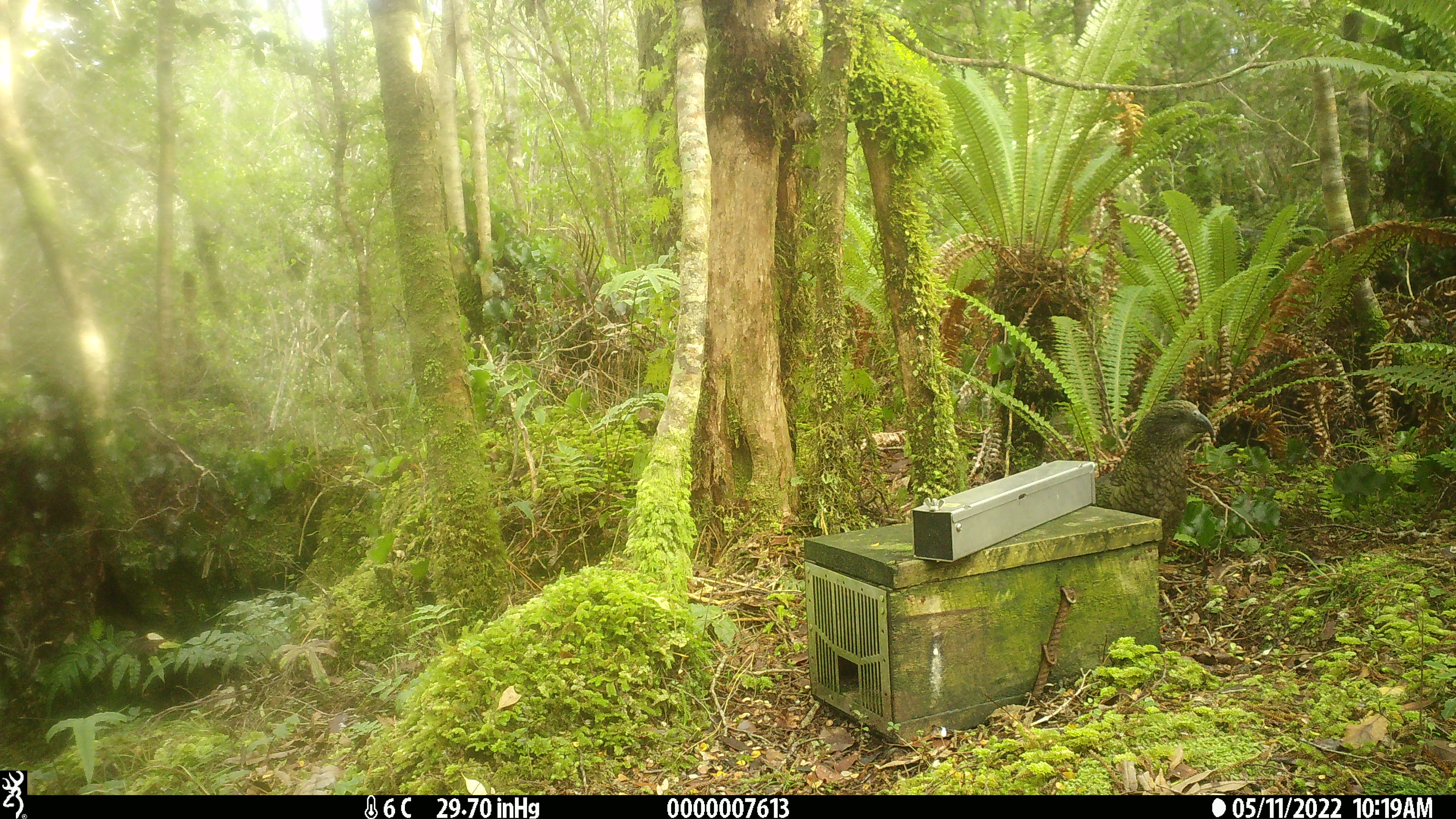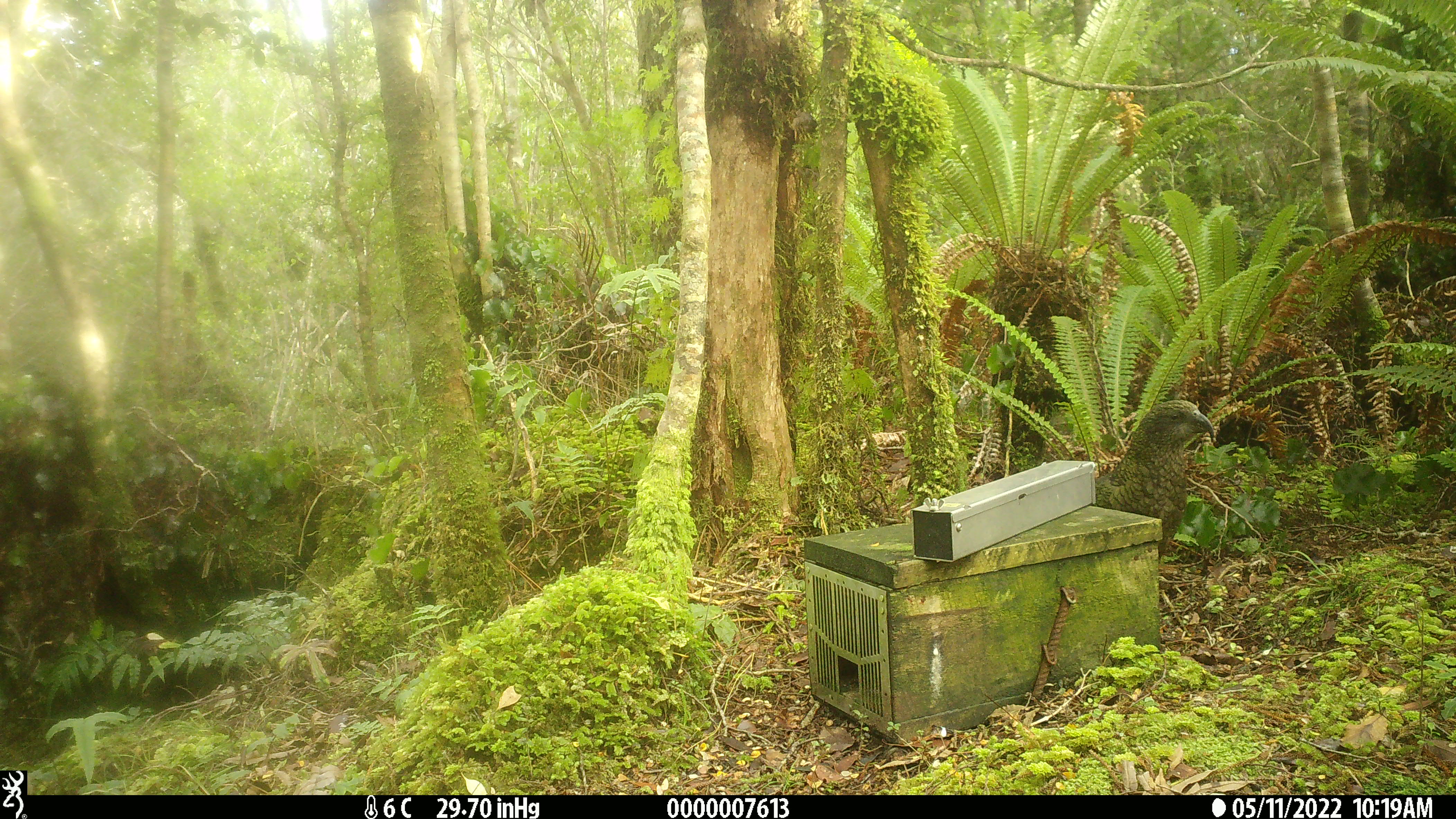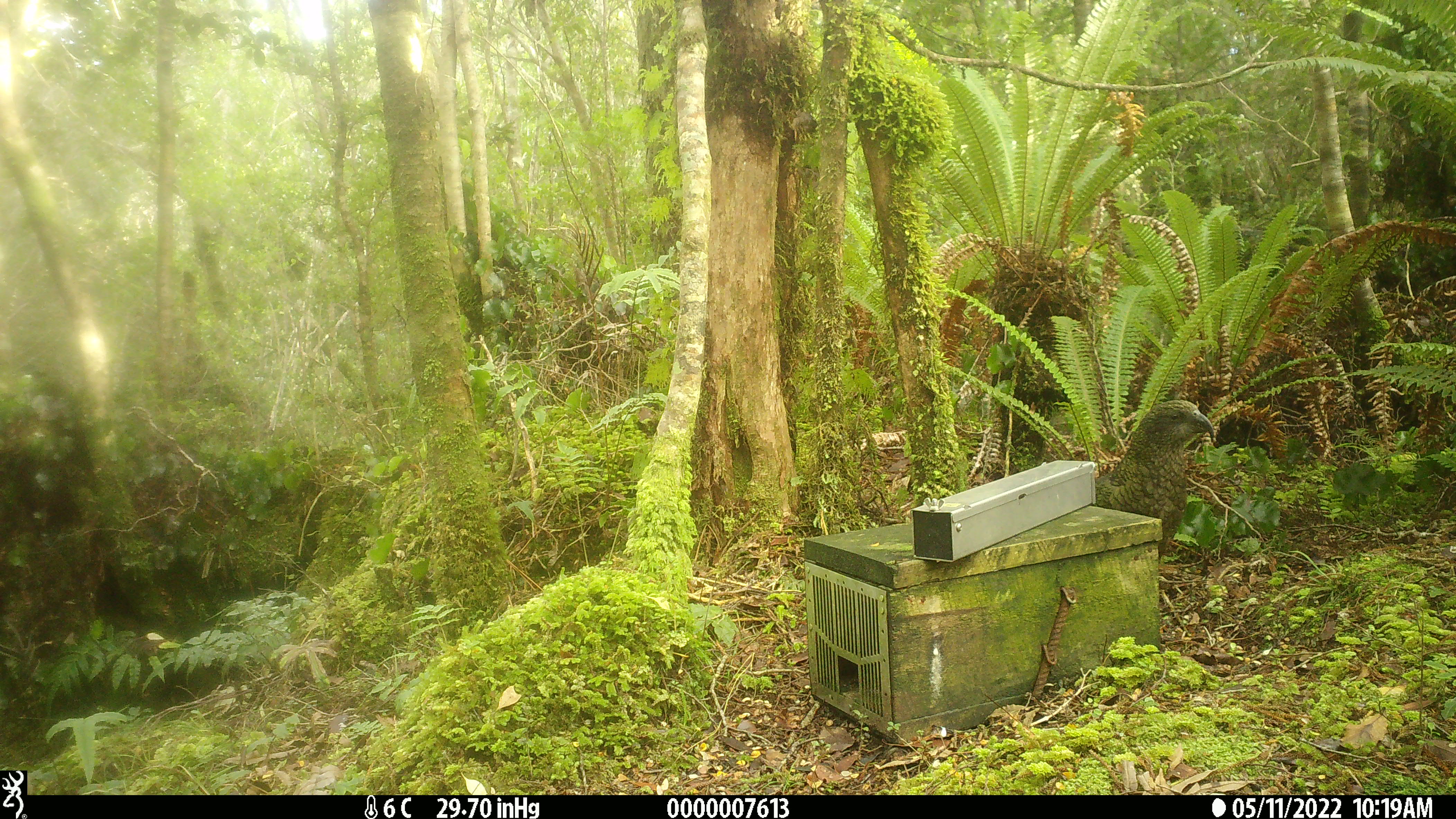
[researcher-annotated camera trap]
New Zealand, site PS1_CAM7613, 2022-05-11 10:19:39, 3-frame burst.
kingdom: Animalia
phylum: Chordata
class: Aves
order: Psittaciformes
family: Strigopidae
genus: Nestor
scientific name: Nestor notabilis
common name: kea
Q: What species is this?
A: Kea (Nestor notabilis).